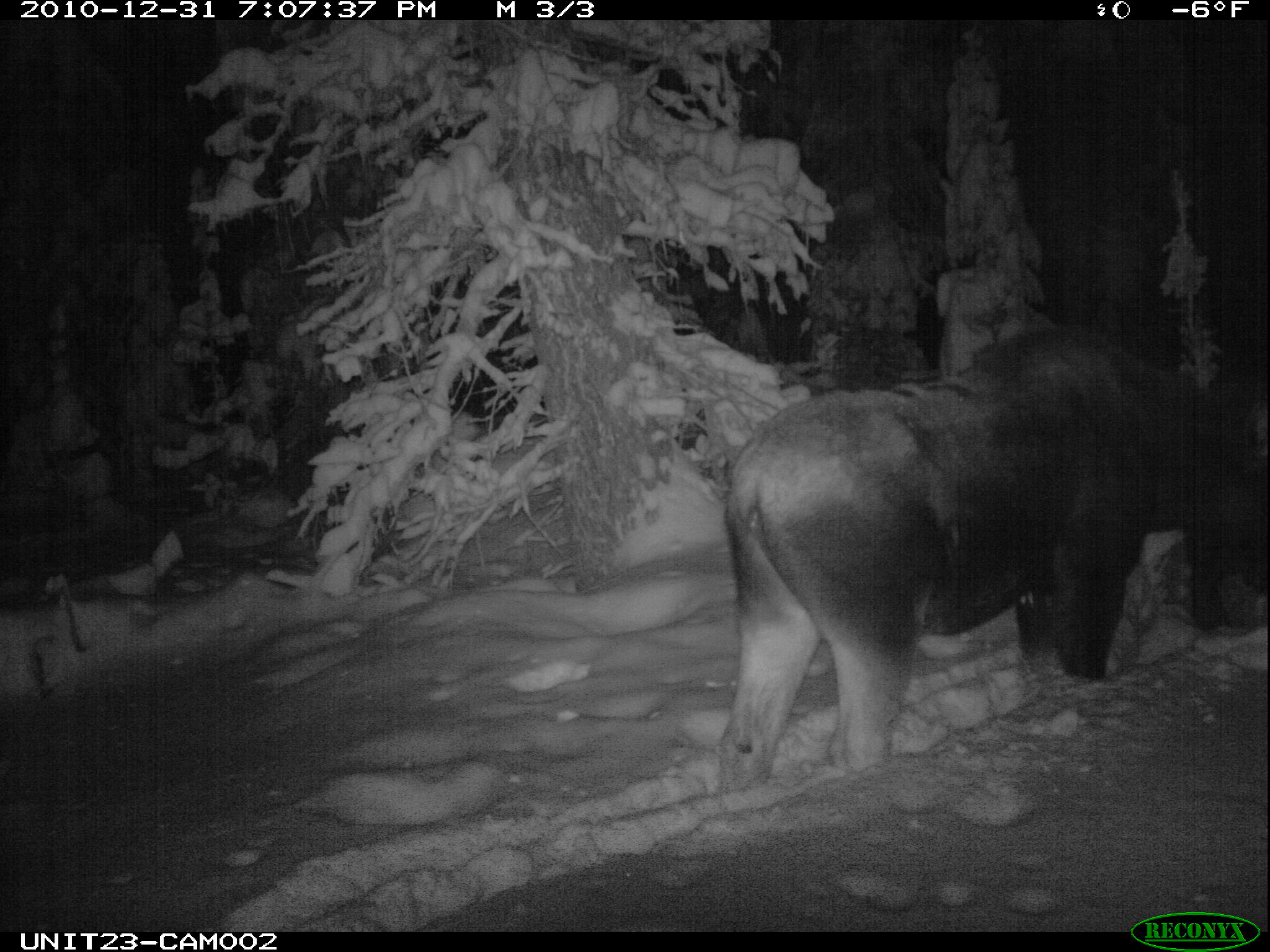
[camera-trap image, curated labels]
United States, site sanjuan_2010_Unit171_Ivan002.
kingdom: Animalia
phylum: Chordata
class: Mammalia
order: Artiodactyla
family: Cervidae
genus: Alces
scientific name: Alces alces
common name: moose